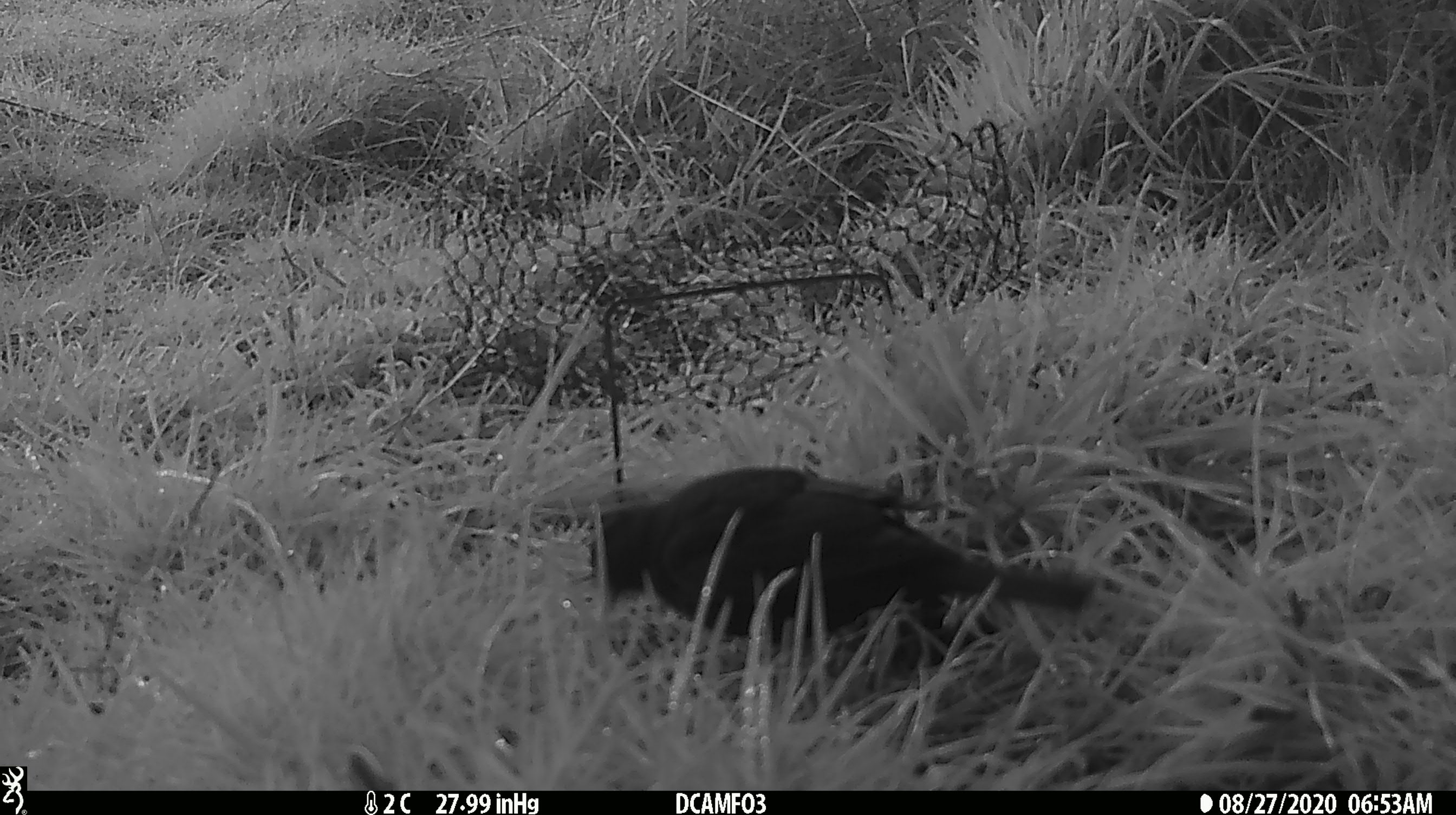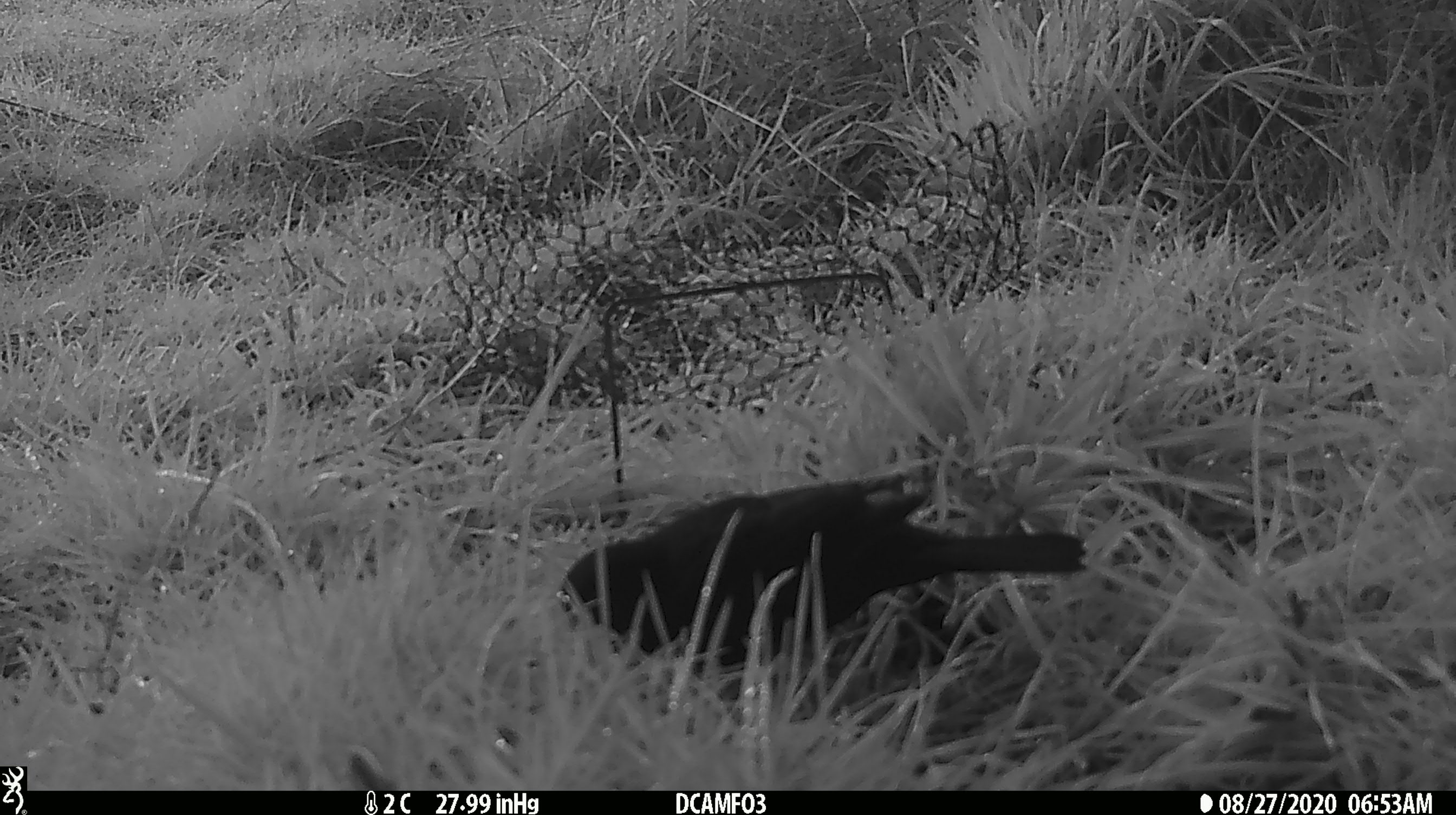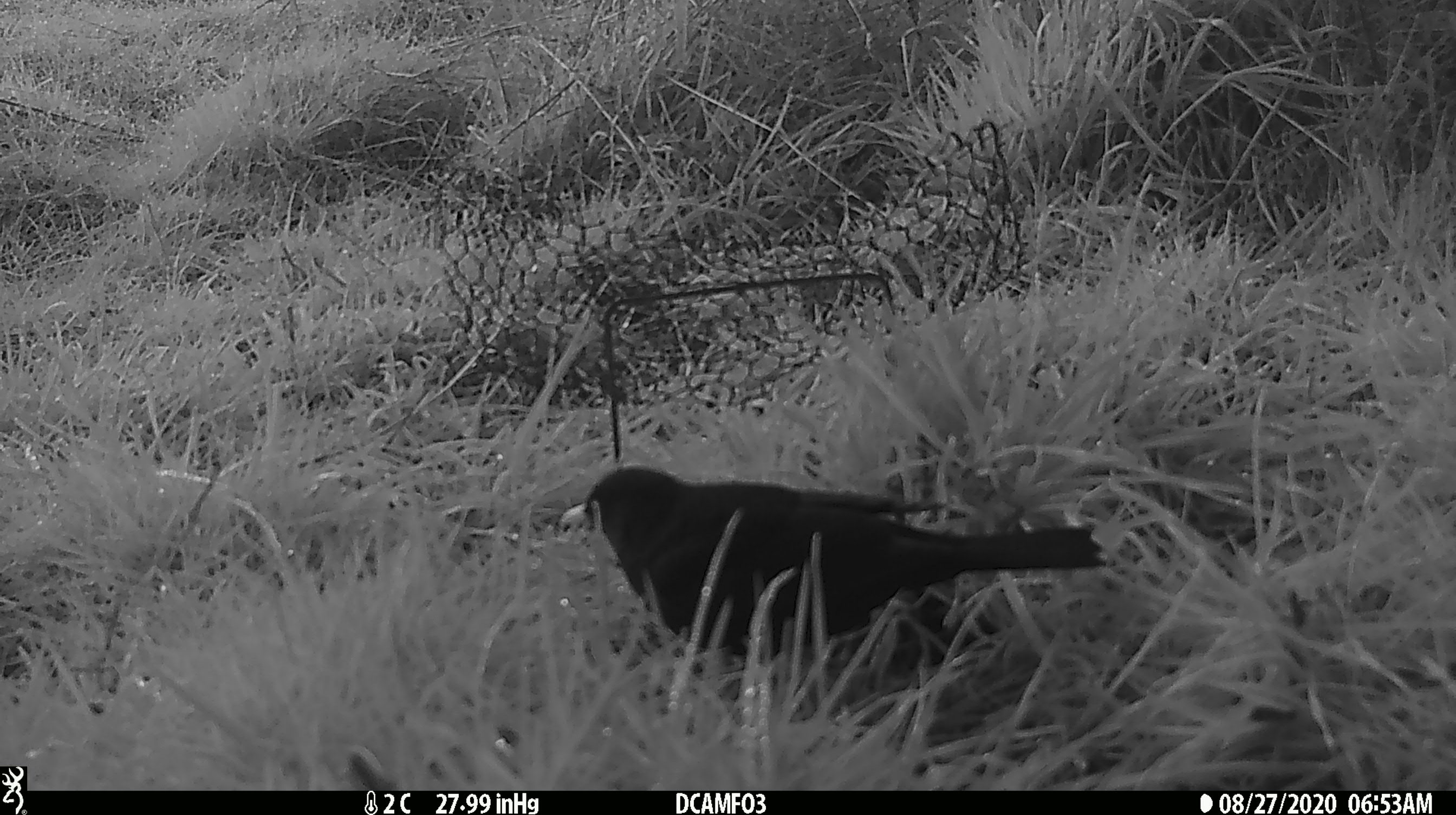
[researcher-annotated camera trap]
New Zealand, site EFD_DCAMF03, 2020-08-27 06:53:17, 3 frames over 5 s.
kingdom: Animalia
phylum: Chordata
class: Aves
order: Passeriformes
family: Turdidae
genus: Turdus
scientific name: Turdus merula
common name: eurasian blackbird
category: blackbird